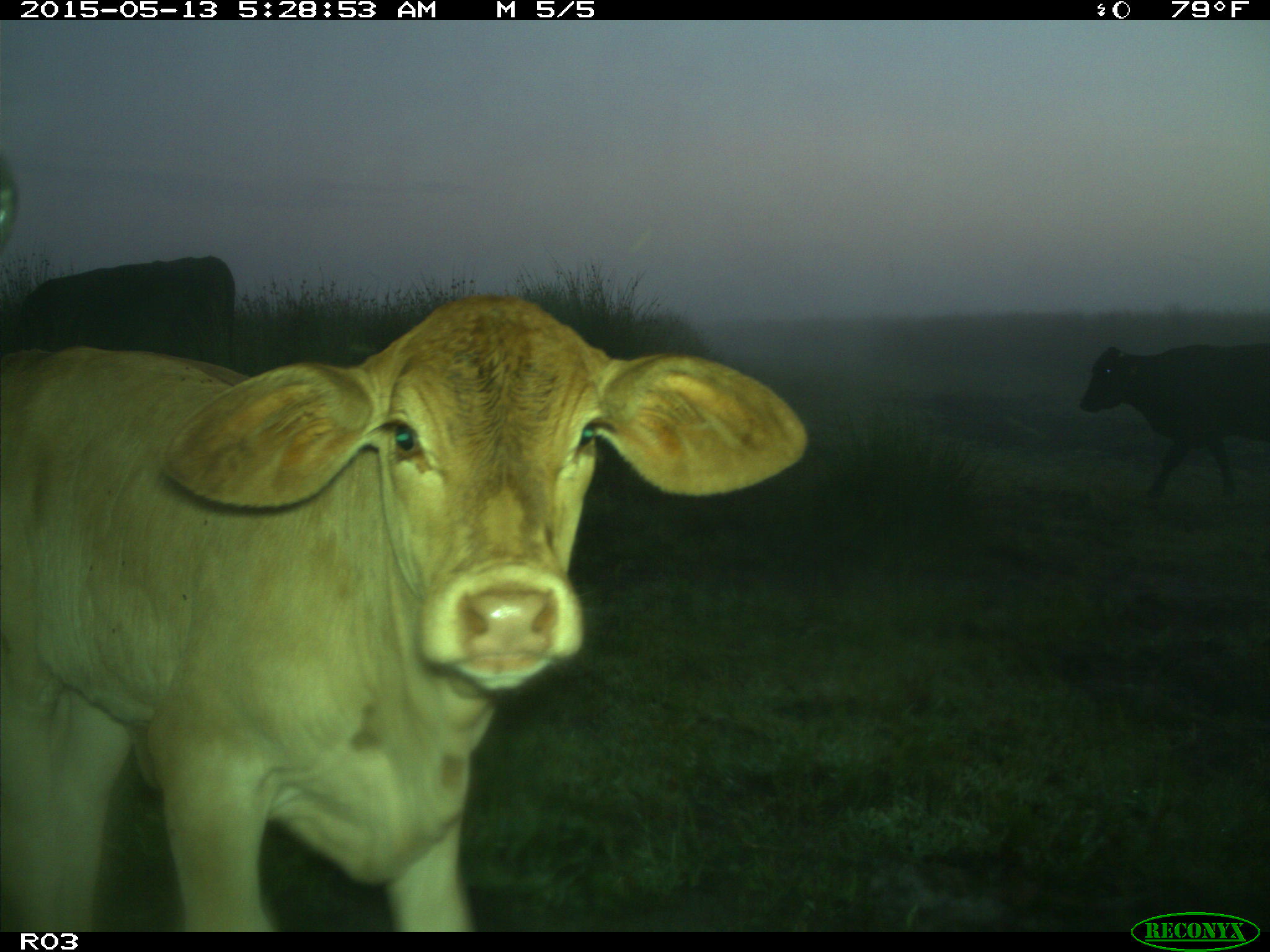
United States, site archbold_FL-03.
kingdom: Animalia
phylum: Chordata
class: Mammalia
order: Artiodactyla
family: Bovidae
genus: Bos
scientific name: Bos taurus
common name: domestic cow